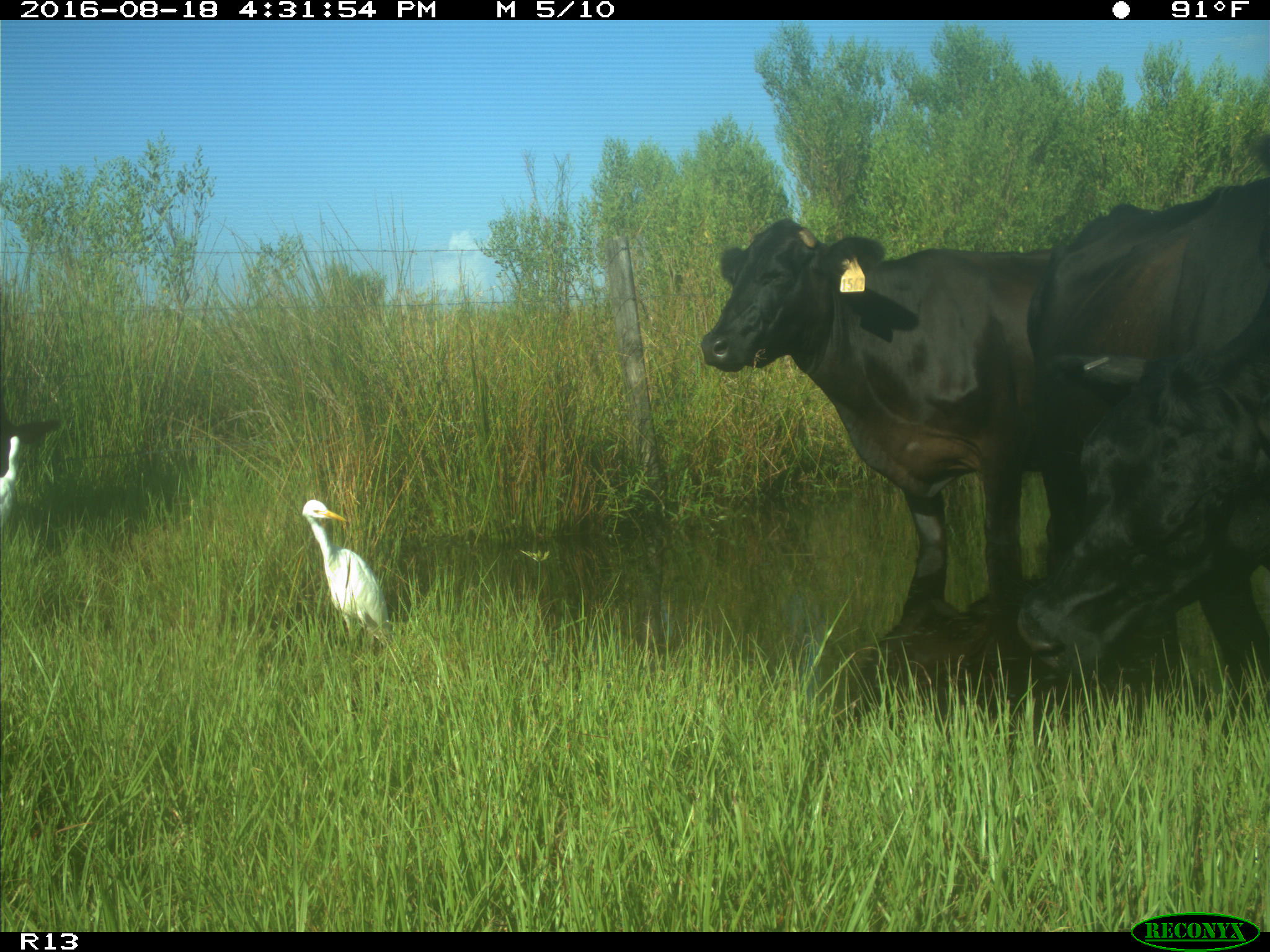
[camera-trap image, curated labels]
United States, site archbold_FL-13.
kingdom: Animalia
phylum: Chordata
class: Mammalia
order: Artiodactyla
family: Bovidae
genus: Bos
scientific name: Bos taurus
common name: domestic cow